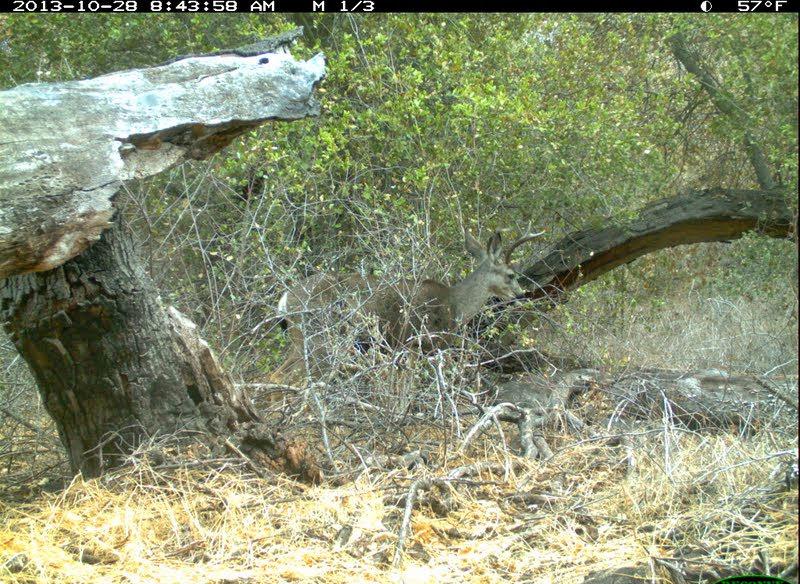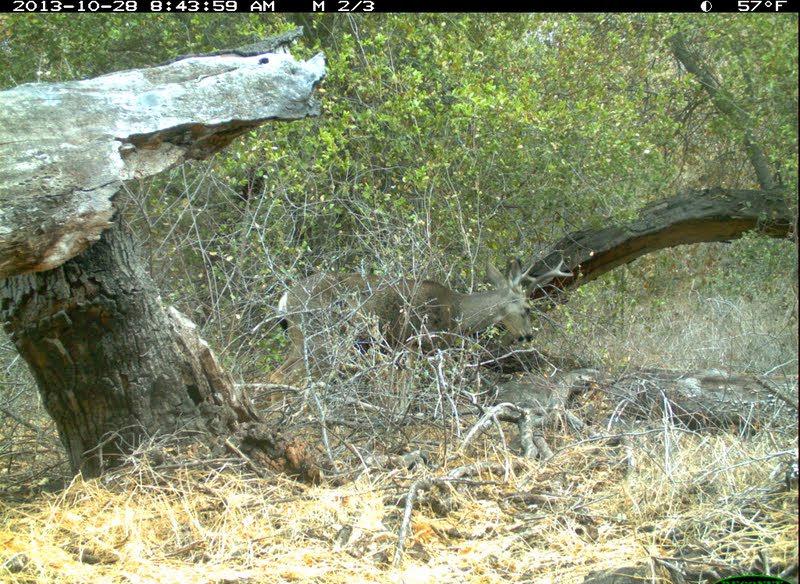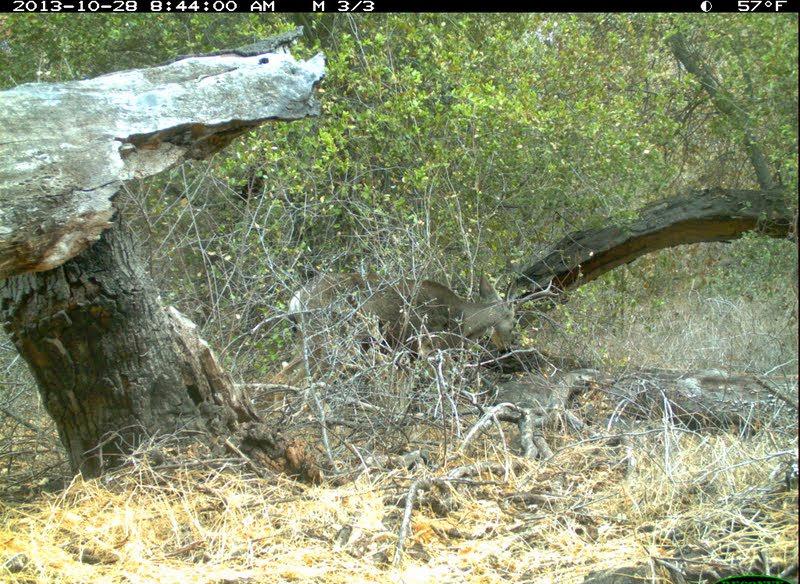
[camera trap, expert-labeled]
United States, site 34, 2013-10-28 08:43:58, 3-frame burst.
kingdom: Animalia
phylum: Chordata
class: Mammalia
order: Artiodactyla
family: Cervidae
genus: Odocoileus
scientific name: Odocoileus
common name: deer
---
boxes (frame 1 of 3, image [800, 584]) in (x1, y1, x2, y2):
deer: (272, 219, 548, 422)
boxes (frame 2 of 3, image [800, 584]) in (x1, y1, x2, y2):
deer: (277, 251, 575, 402)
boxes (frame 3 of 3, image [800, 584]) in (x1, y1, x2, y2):
deer: (287, 269, 563, 400)